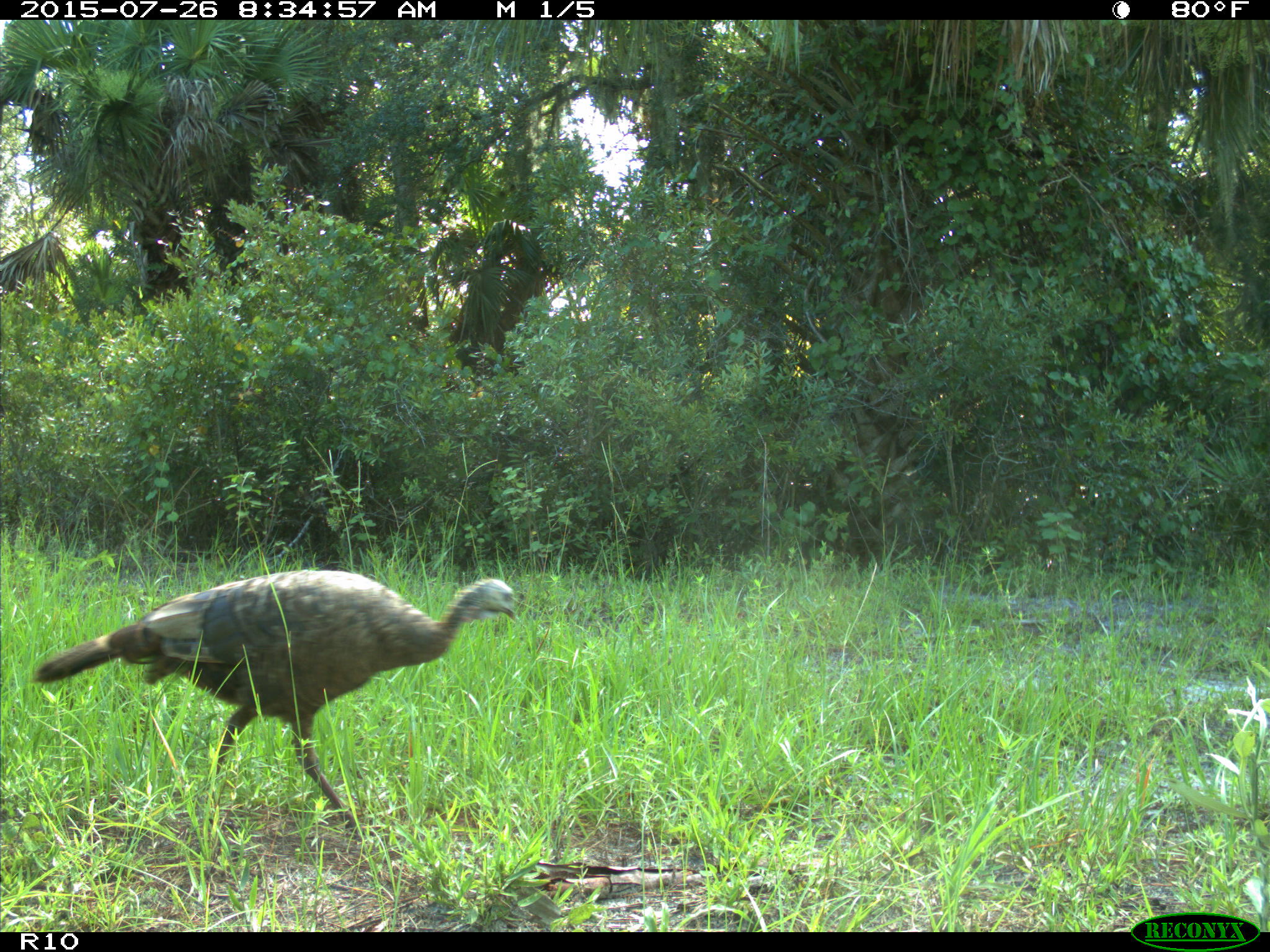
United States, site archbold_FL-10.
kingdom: Animalia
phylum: Chordata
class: Aves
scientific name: Aves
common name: birds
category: unidentified bird